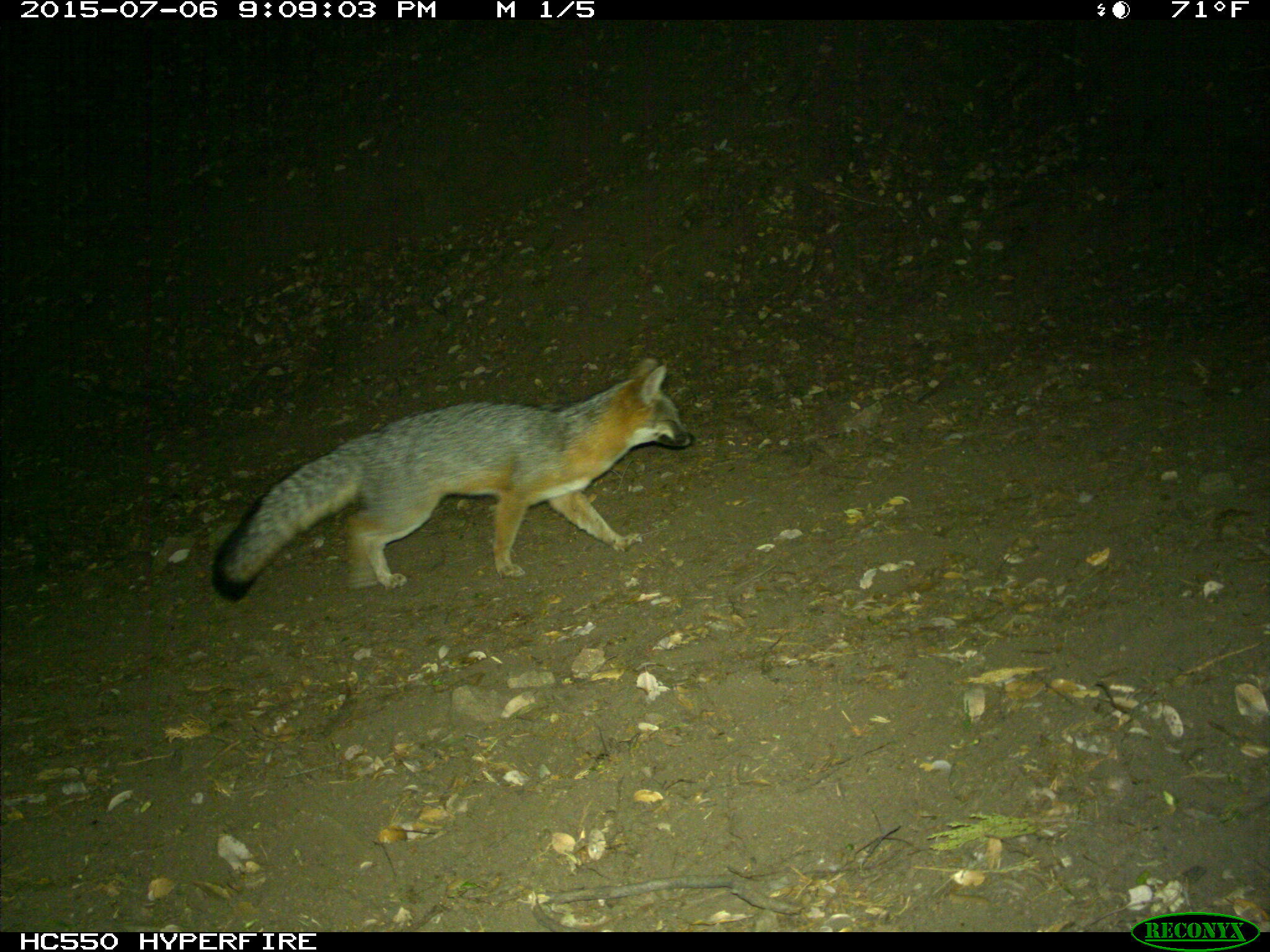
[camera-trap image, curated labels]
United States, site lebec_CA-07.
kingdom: Animalia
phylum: Chordata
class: Mammalia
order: Carnivora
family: Canidae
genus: Urocyon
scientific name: Urocyon cinereoargenteus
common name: gray fox